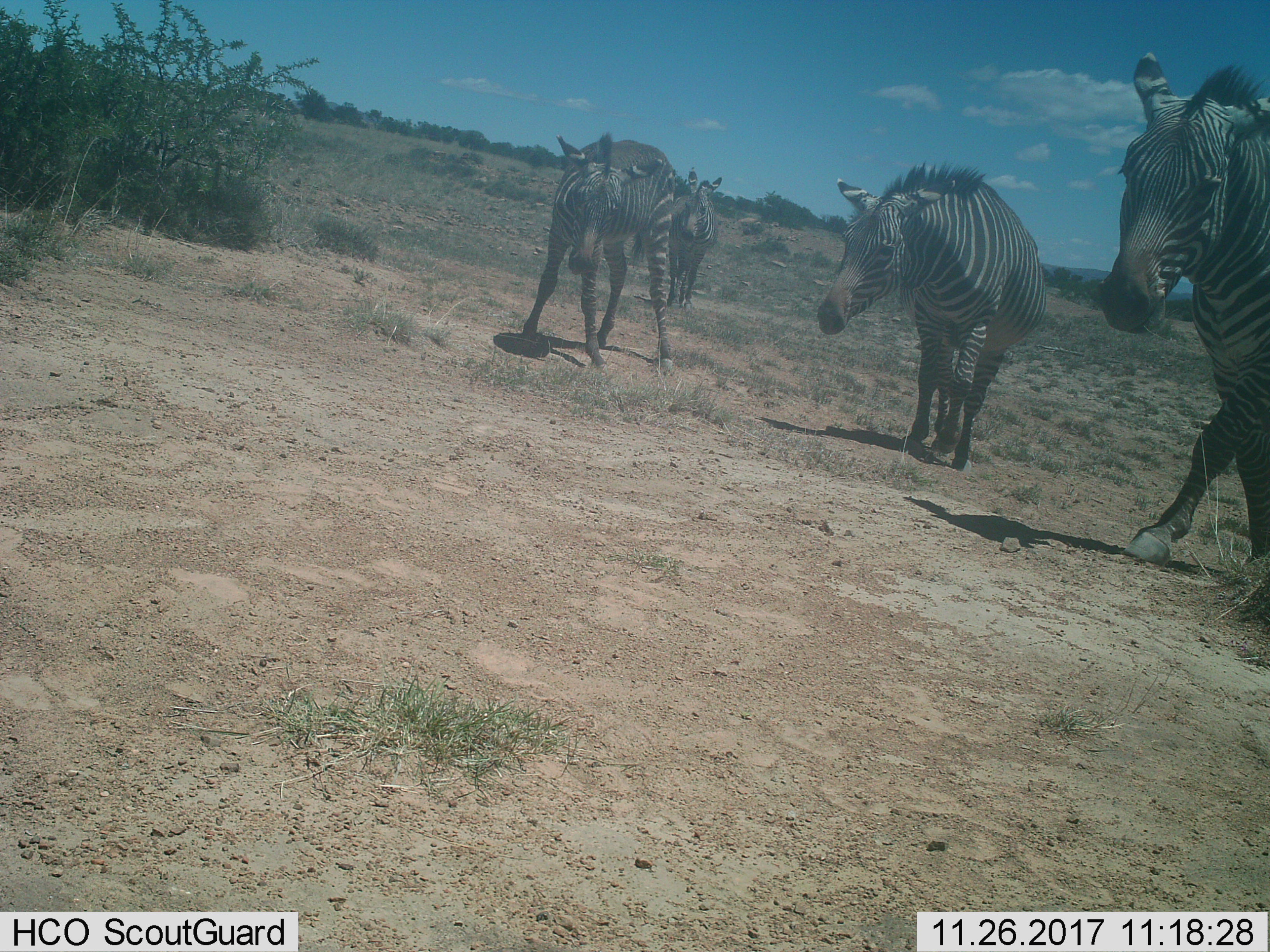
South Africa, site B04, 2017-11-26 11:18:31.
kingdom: Animalia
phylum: Chordata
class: Mammalia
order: Perissodactyla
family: Equidae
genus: Equus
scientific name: Equus zebra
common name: mountain zebra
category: zebramountain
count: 4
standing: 67%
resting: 0%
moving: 83%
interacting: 0%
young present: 17%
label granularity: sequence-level